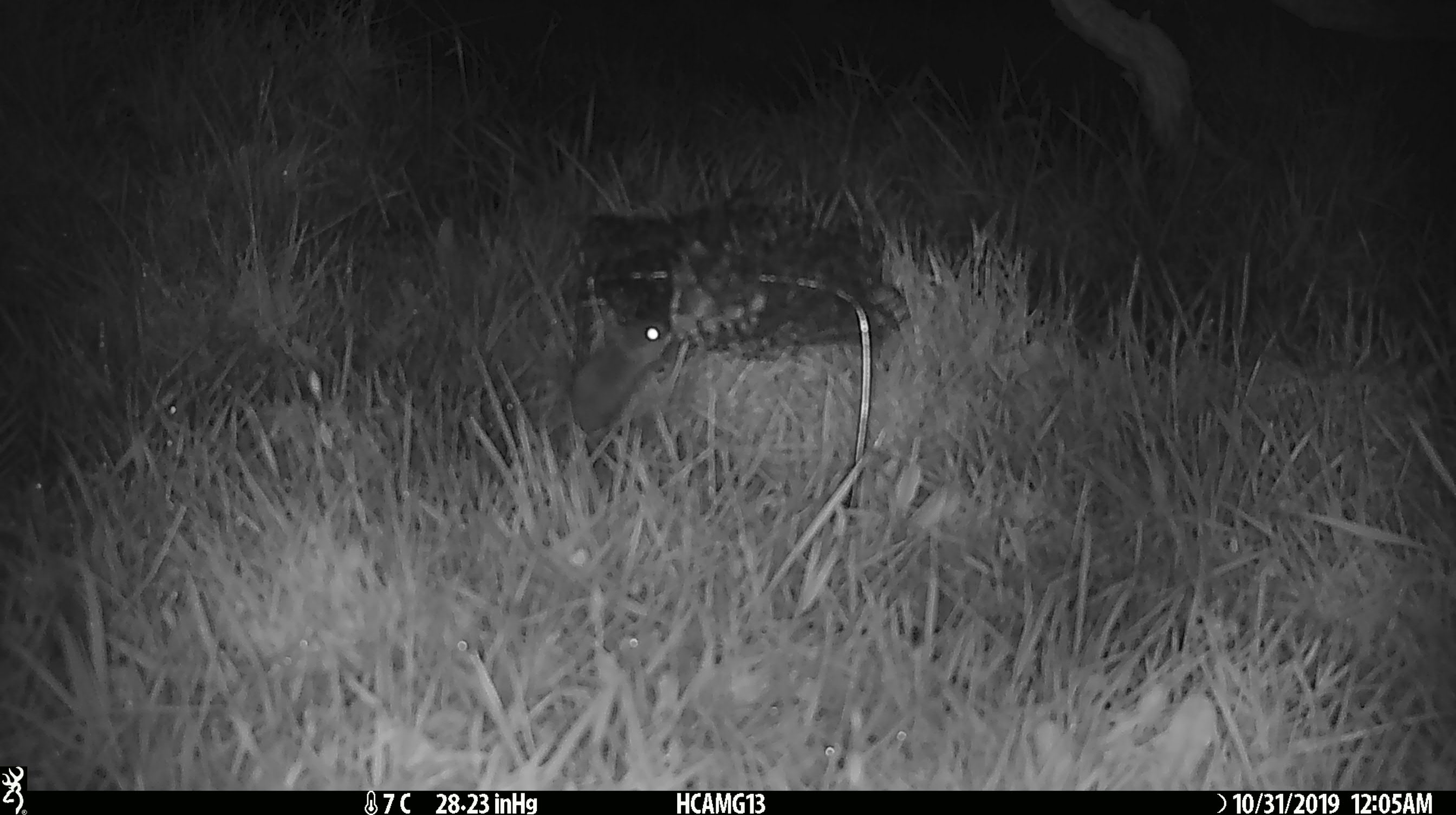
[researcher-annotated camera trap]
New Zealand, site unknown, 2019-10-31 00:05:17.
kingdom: Animalia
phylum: Chordata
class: Mammalia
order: Rodentia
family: Muridae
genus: Mus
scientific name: Mus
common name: mouse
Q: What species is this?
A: Mouse (Mus).